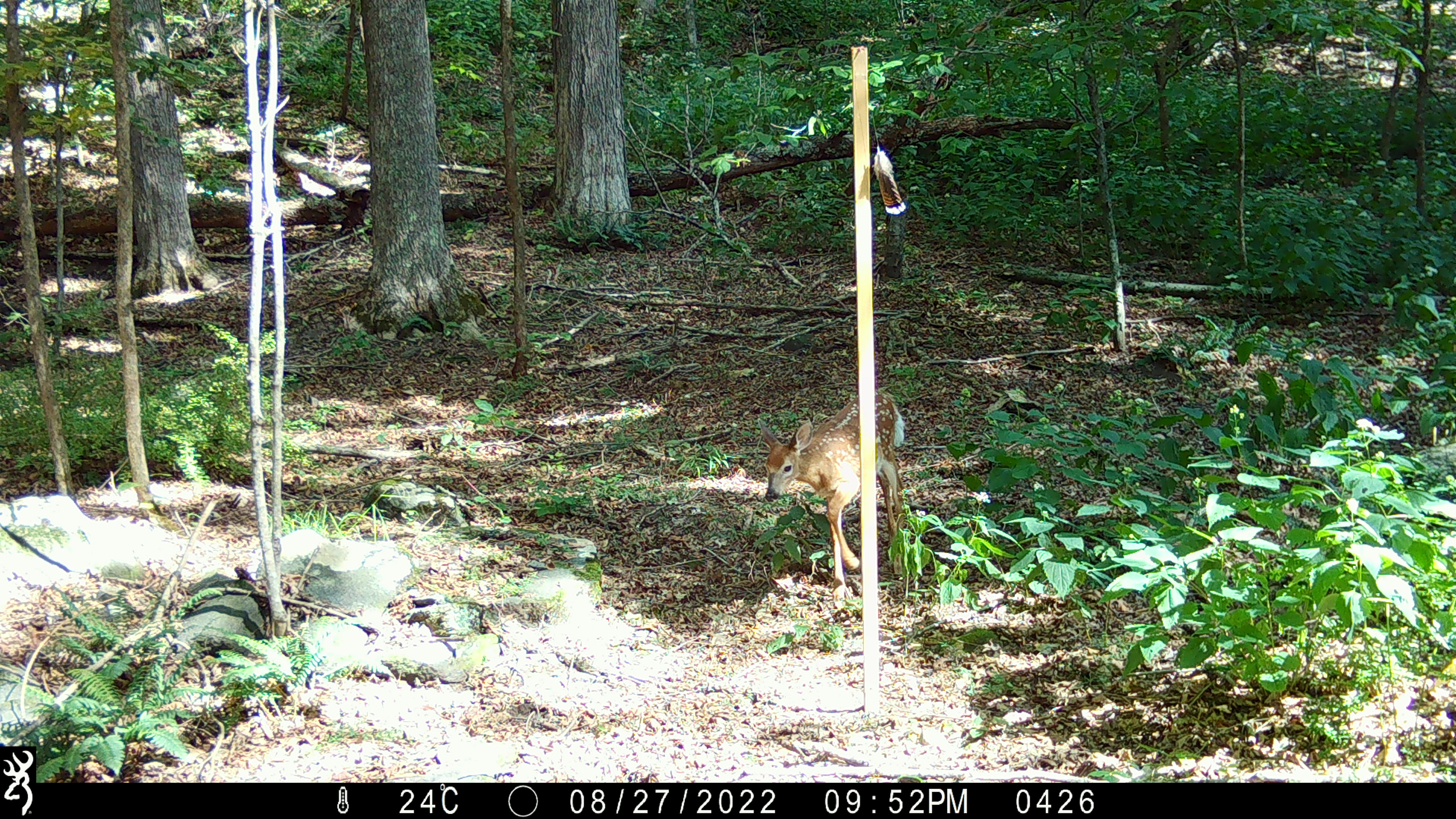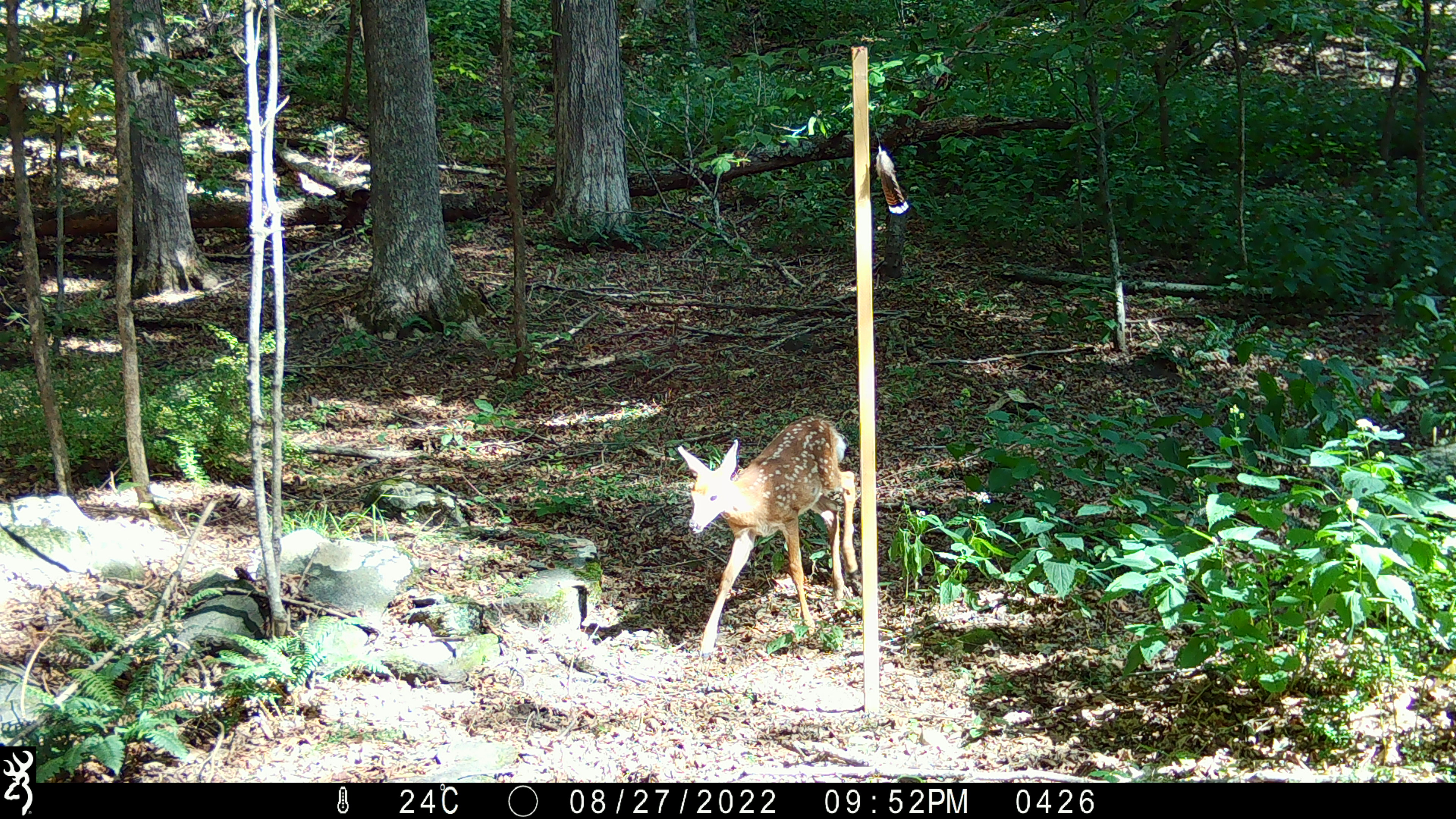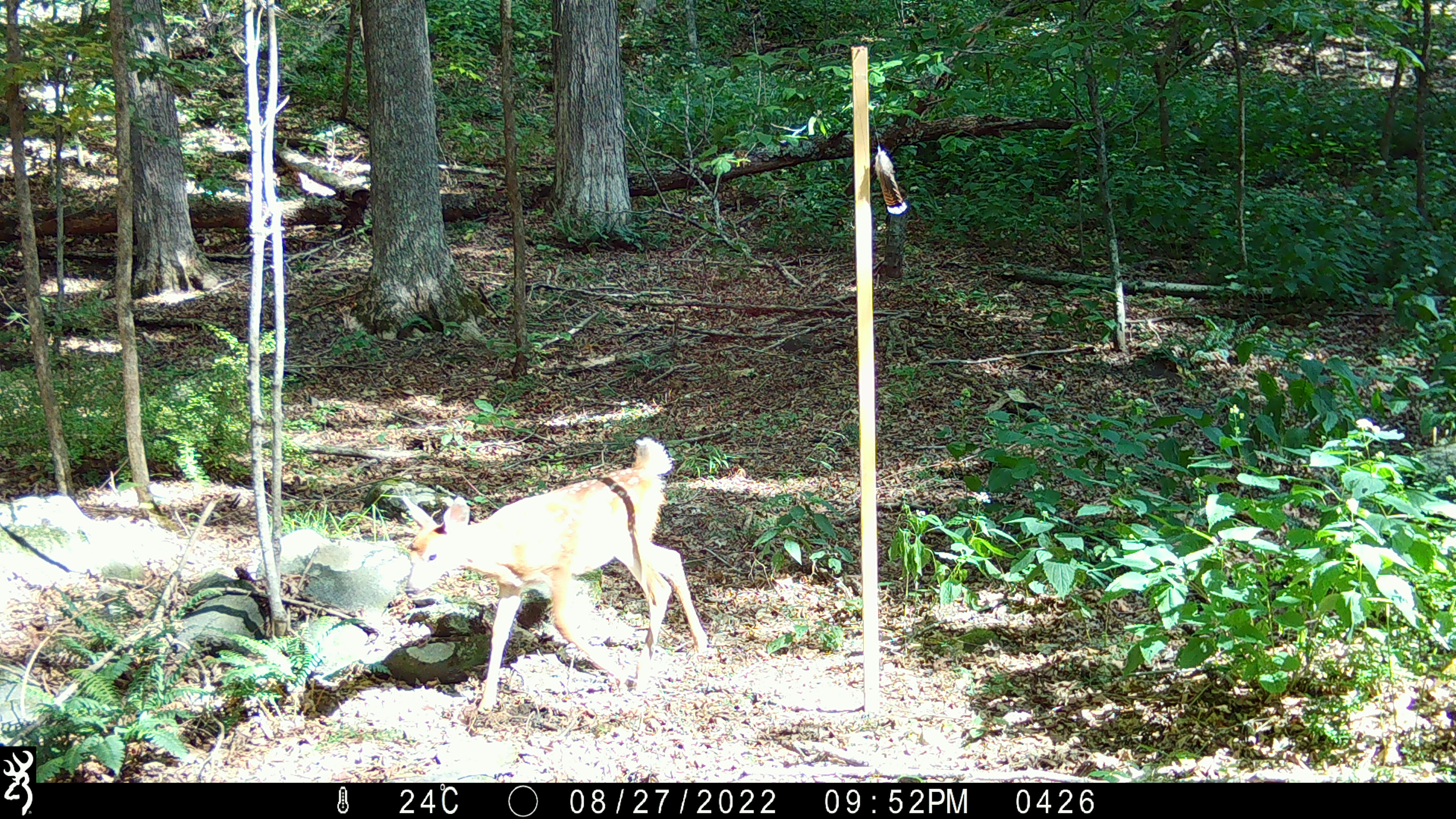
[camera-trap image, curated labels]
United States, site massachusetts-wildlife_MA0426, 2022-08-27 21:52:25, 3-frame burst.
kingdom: Animalia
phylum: Chordata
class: Mammalia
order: Artiodactyla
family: Cervidae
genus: Odocoileus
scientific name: Odocoileus virginianus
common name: white-tailed deer